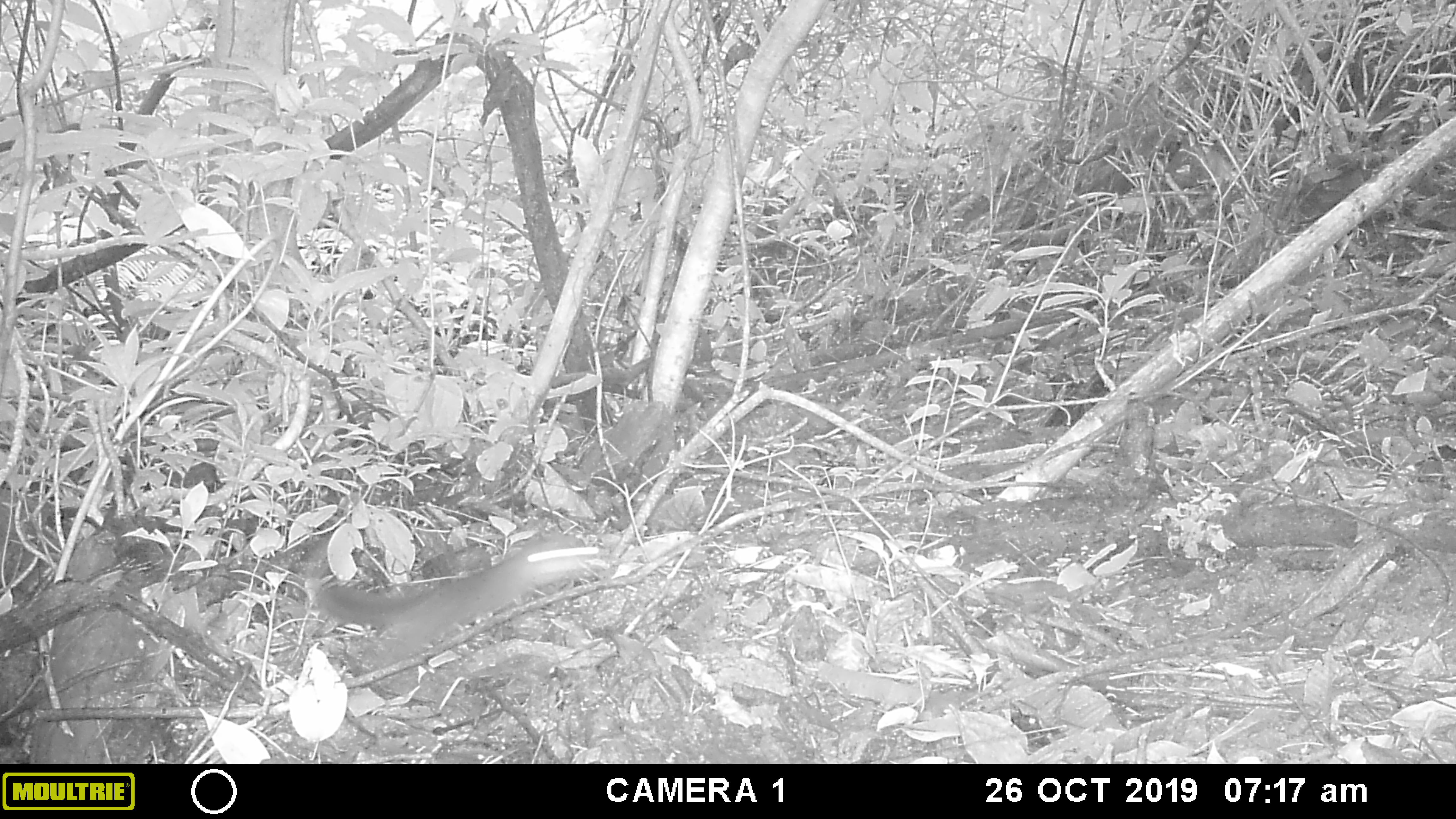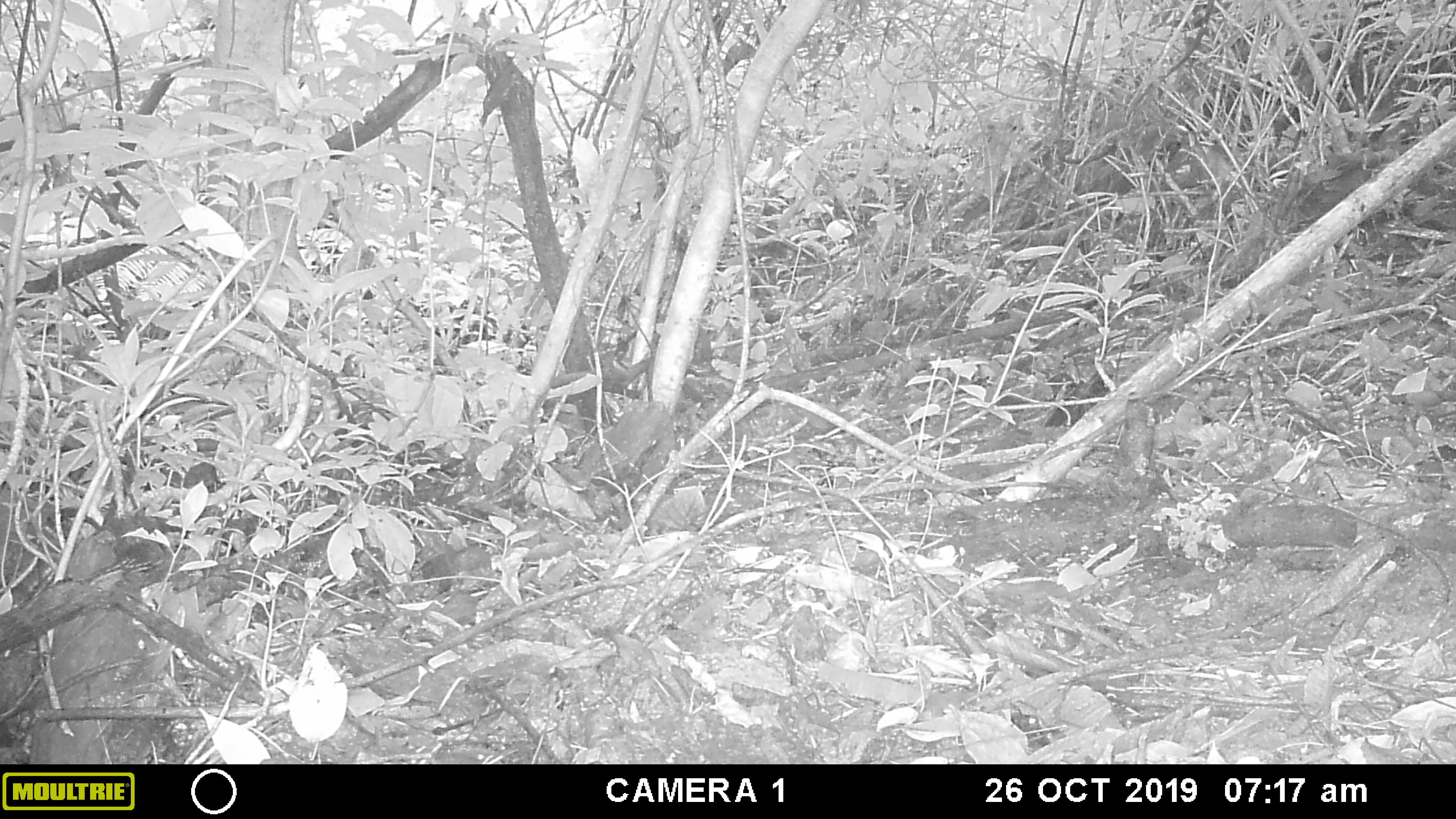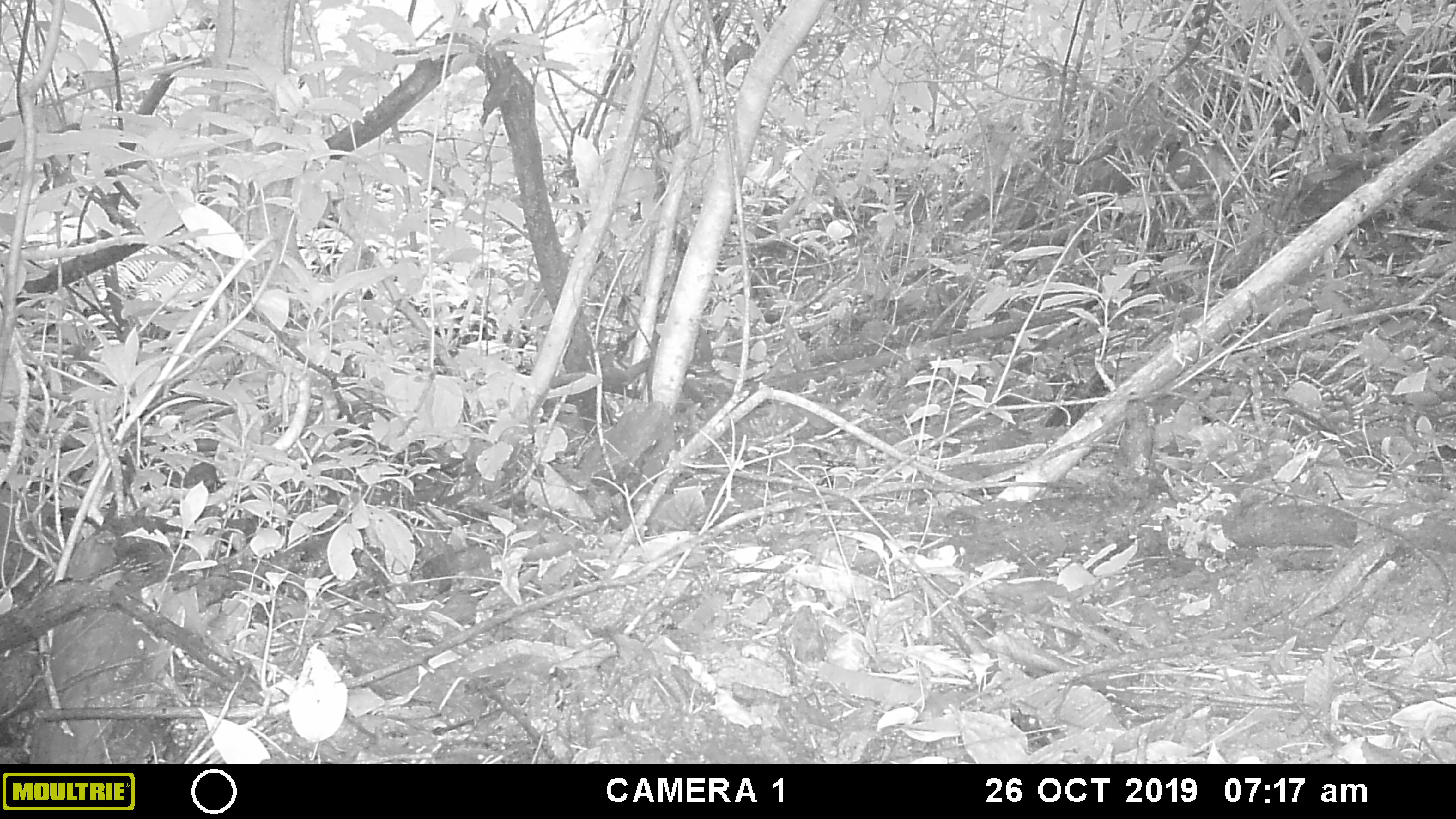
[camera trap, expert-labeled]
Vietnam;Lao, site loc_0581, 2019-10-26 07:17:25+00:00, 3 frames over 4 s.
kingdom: Animalia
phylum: Chordata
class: Mammalia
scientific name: Mammalia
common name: mammal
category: unidentified small mammal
Unidentified small mammal (mammal) (Mammalia). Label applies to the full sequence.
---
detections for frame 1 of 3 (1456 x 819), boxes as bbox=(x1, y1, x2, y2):
unidentified small mammal: bbox=(317, 532, 600, 668)